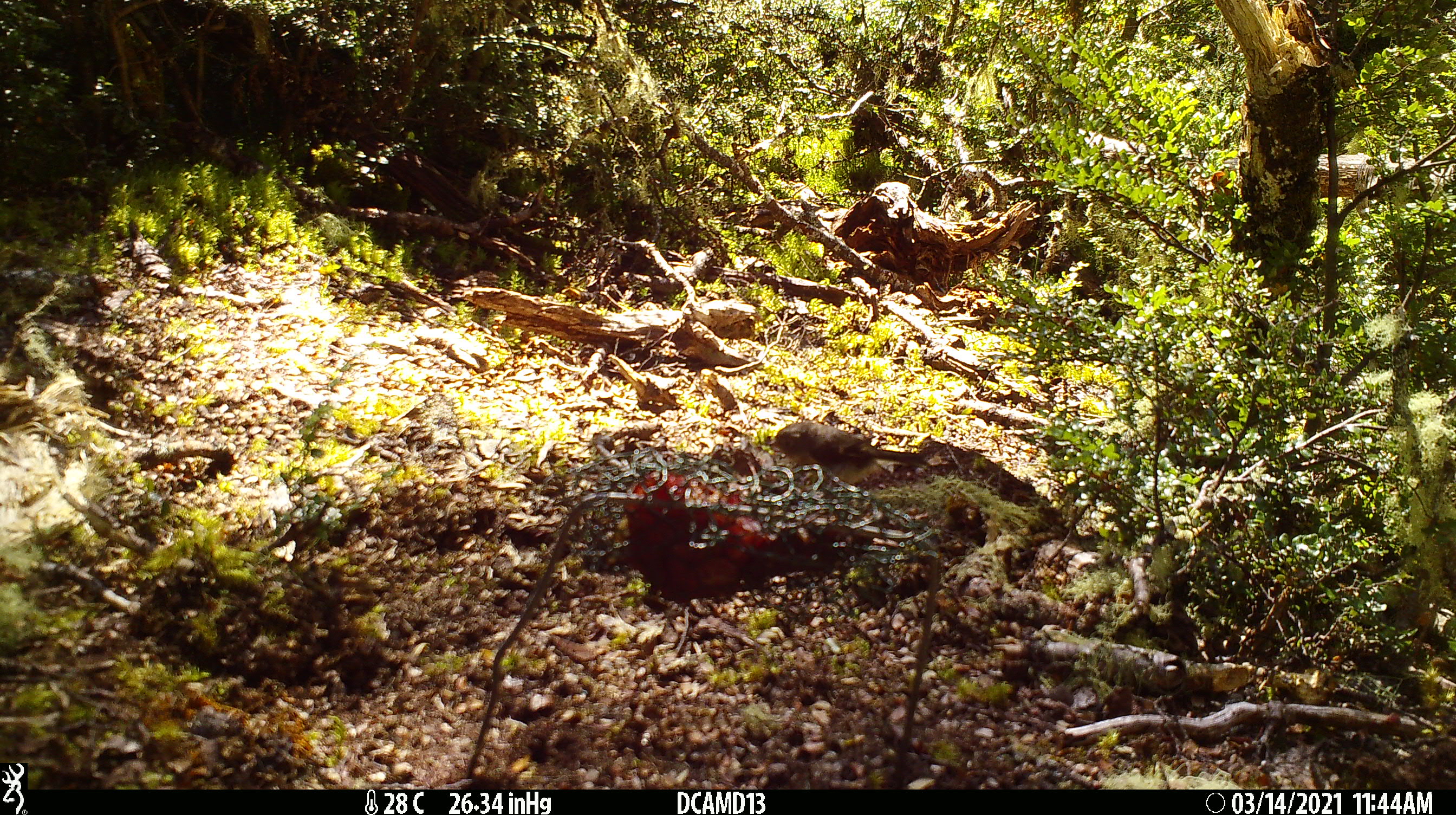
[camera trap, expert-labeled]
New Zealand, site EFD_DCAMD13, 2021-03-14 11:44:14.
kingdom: Animalia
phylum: Chordata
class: Aves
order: Passeriformes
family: Petroicidae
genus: Petroica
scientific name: Petroica macrocephala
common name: tomtit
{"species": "tomtit (Petroica macrocephala)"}